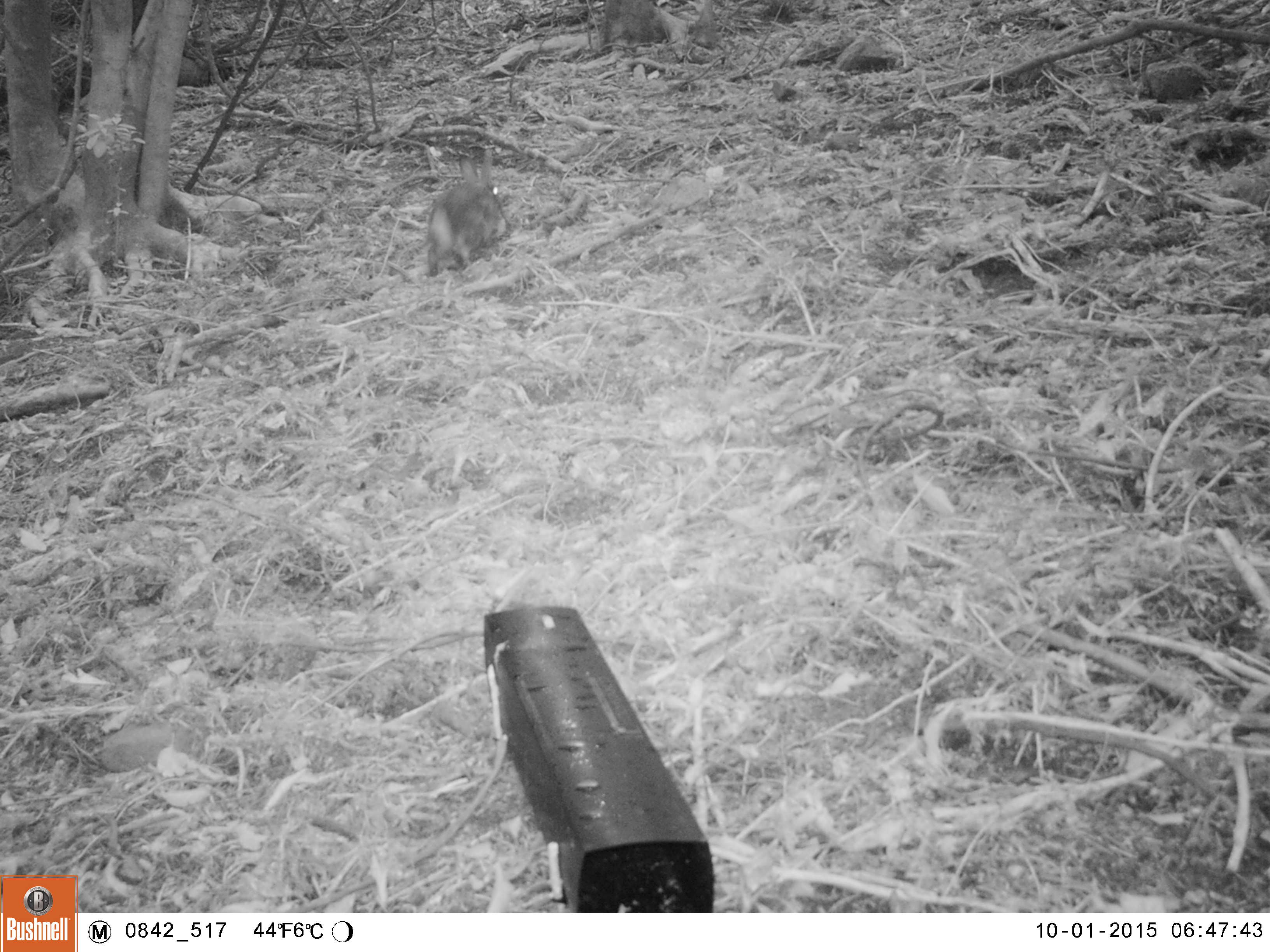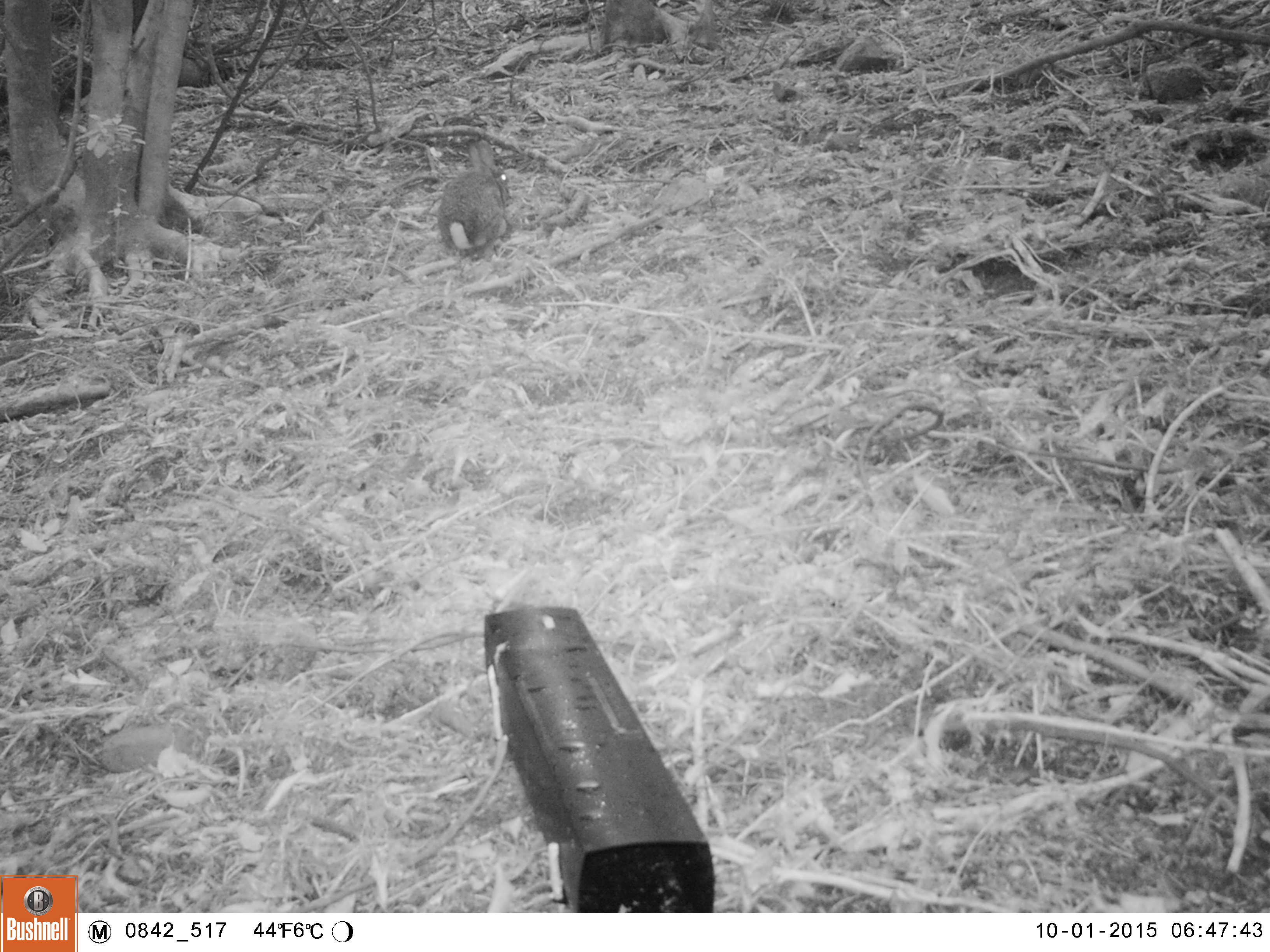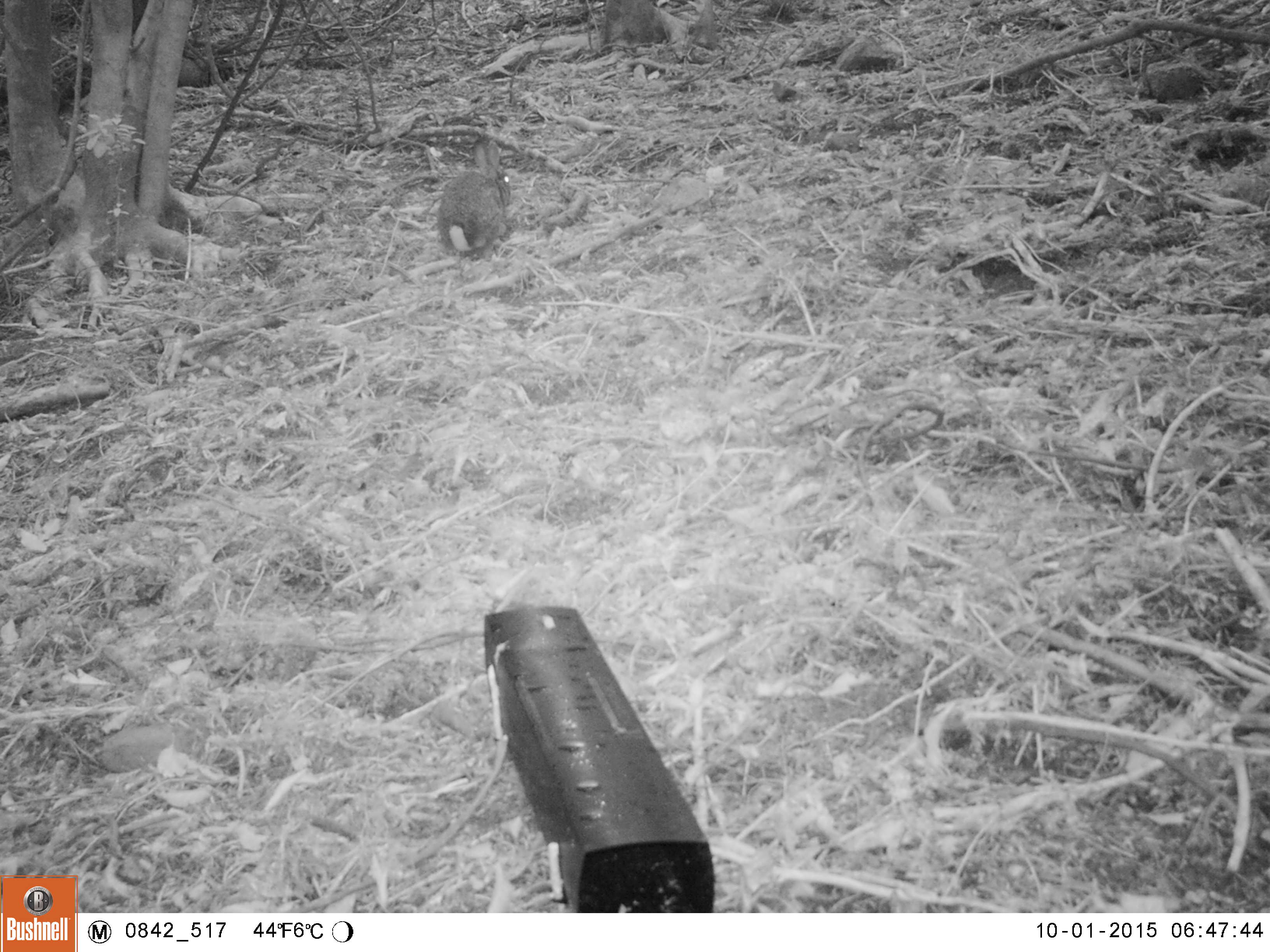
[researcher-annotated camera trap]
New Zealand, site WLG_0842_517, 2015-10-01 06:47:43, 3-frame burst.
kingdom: Animalia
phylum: Chordata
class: Mammalia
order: Lagomorpha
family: Leporidae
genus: Oryctolagus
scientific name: Oryctolagus cuniculus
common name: european rabbit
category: rabbit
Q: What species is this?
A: Rabbit (european rabbit) (Oryctolagus cuniculus).